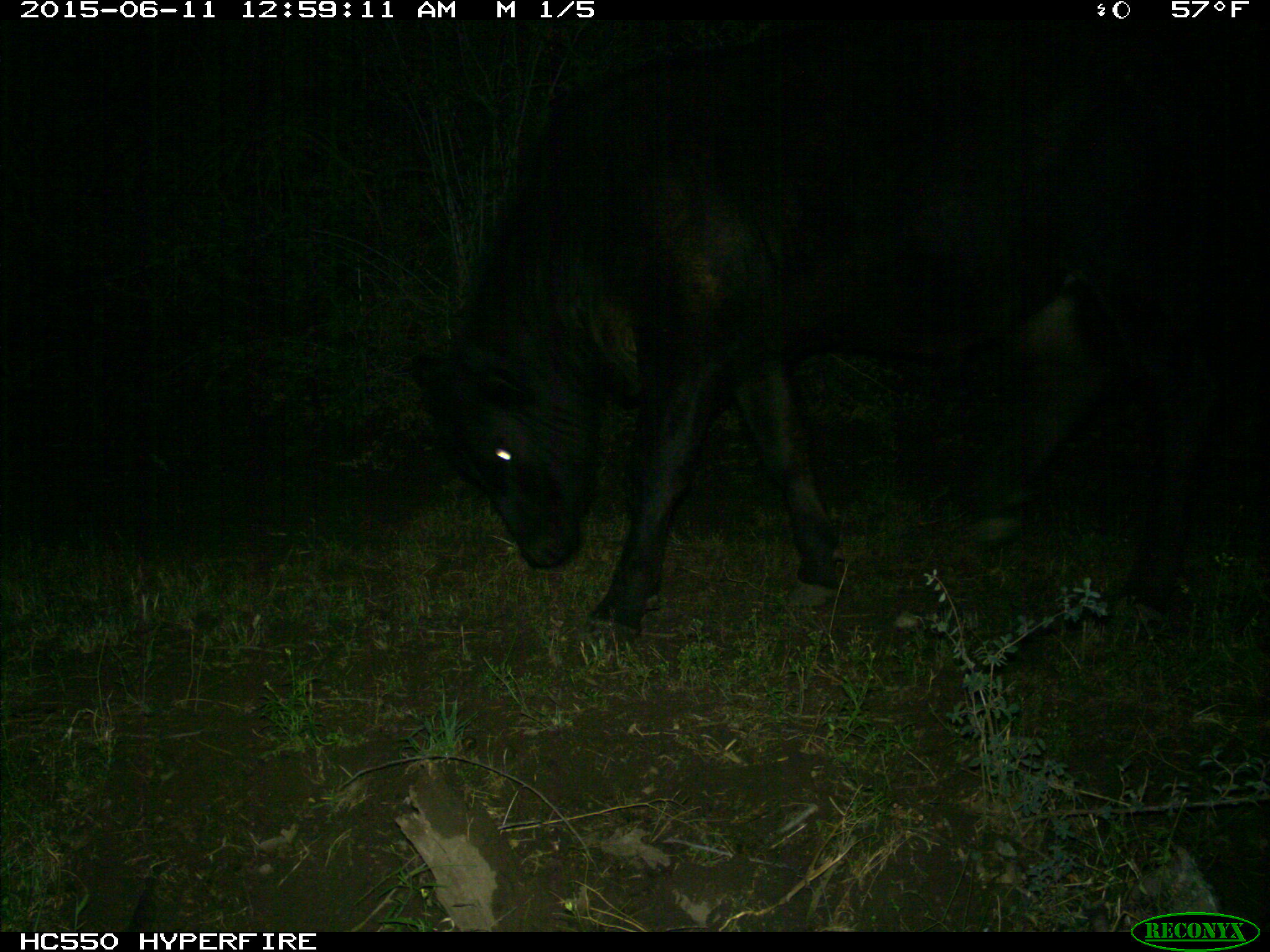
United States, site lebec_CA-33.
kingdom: Animalia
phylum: Chordata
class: Mammalia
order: Artiodactyla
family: Bovidae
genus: Bos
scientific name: Bos taurus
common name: domestic cow